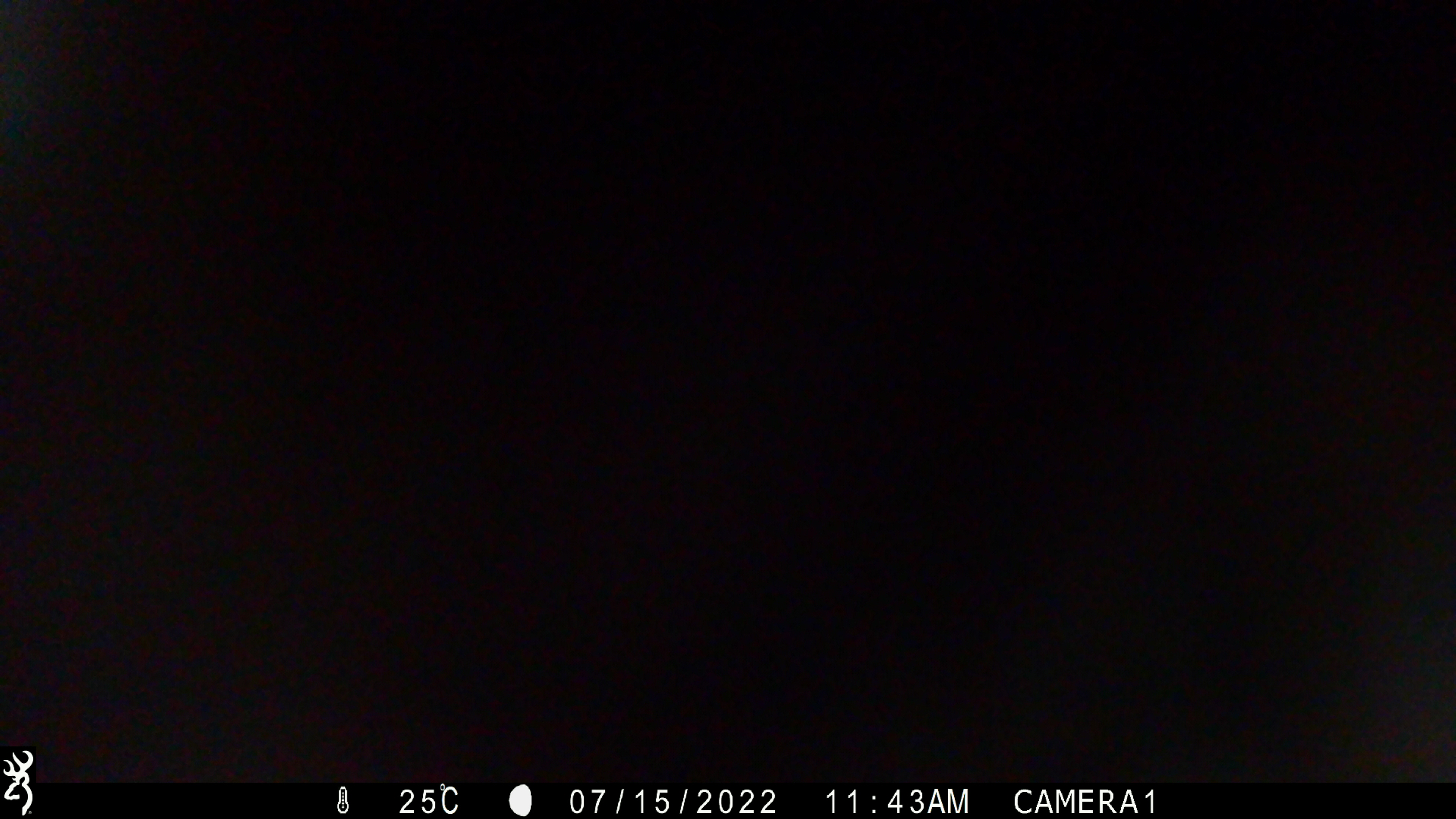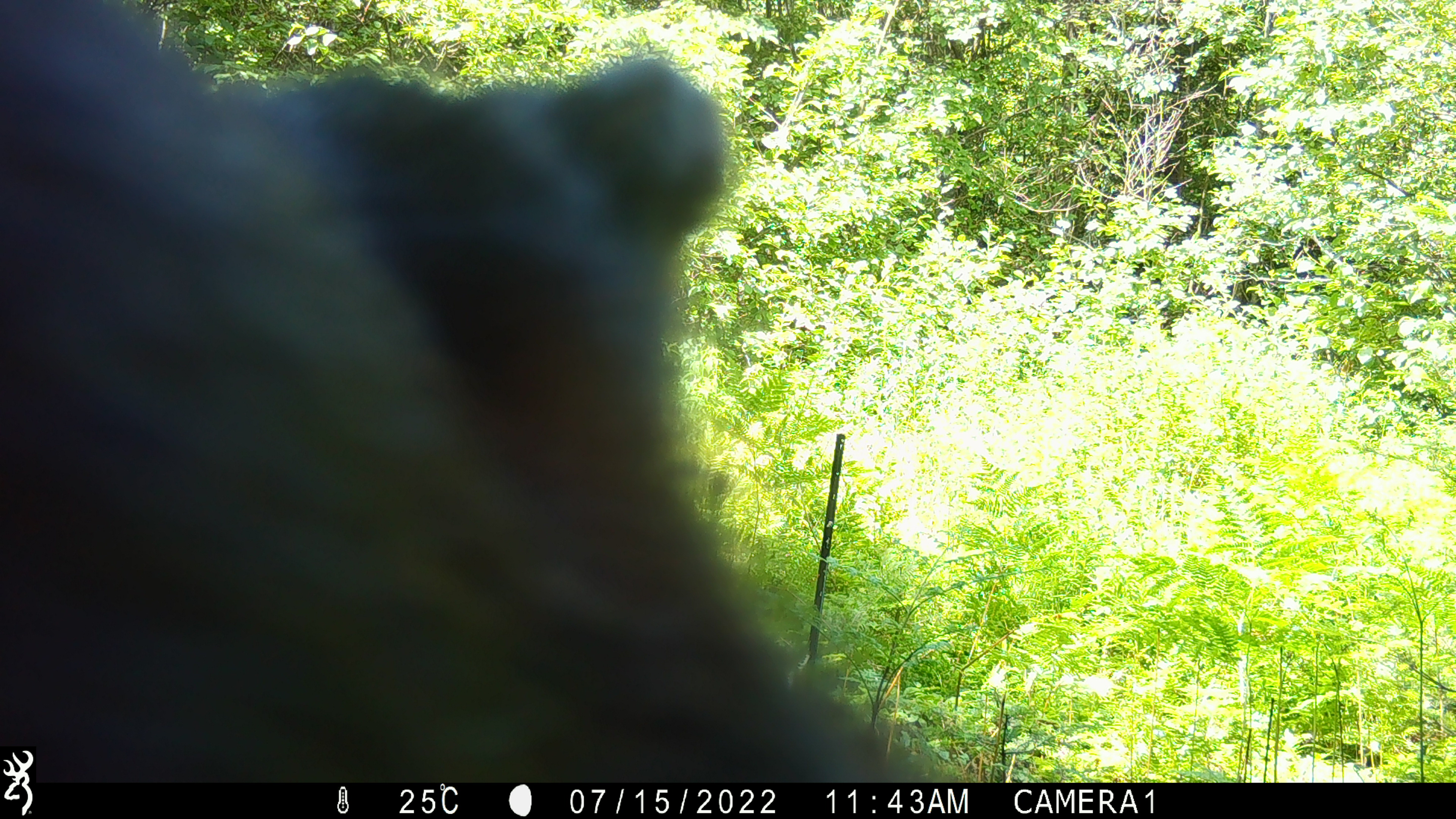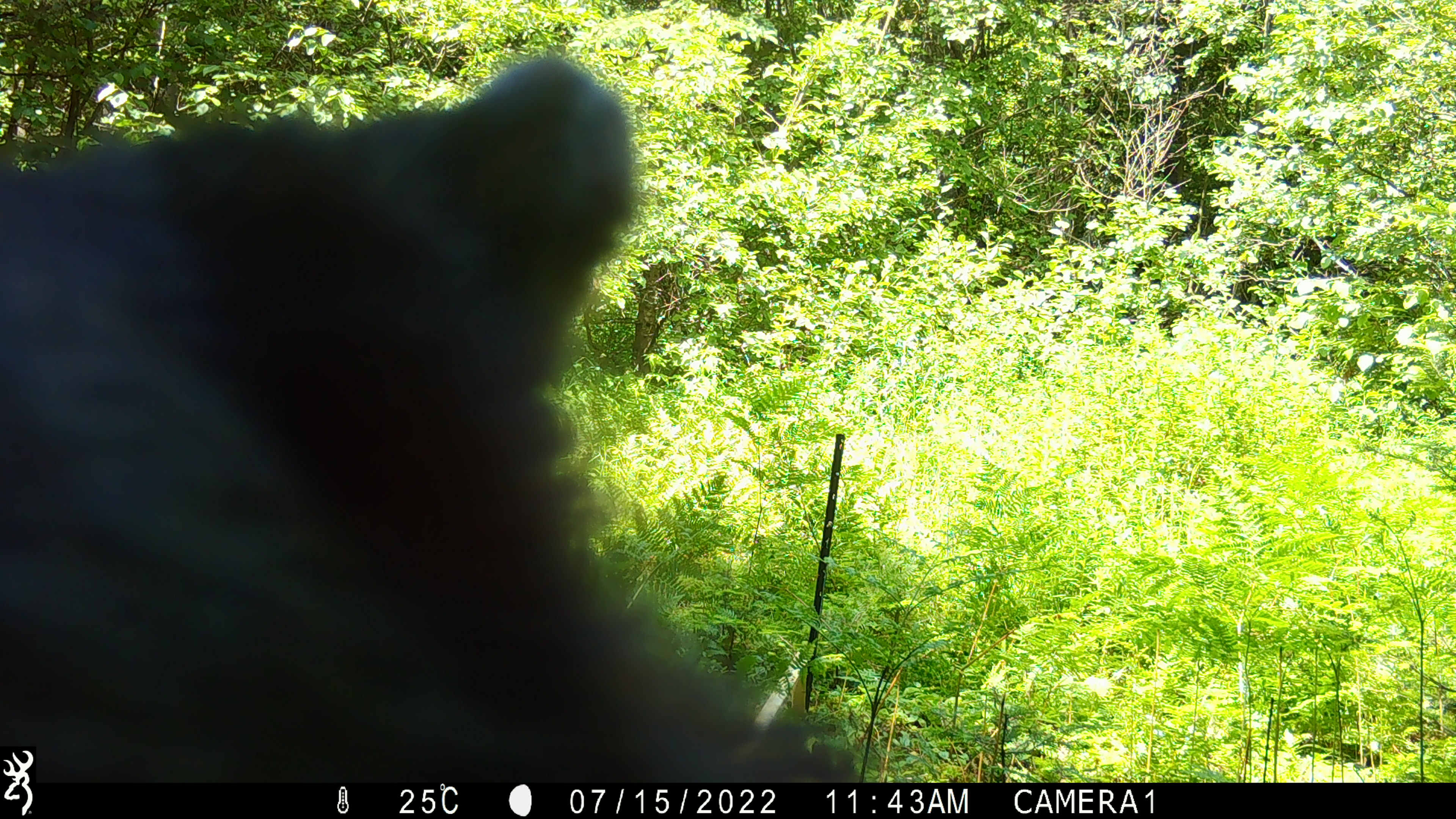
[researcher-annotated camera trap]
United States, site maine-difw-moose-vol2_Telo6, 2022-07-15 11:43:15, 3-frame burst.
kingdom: Animalia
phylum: Chordata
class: Mammalia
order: Carnivora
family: Ursidae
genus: Ursus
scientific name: Ursus americanus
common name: black bear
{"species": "black bear (Ursus americanus)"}